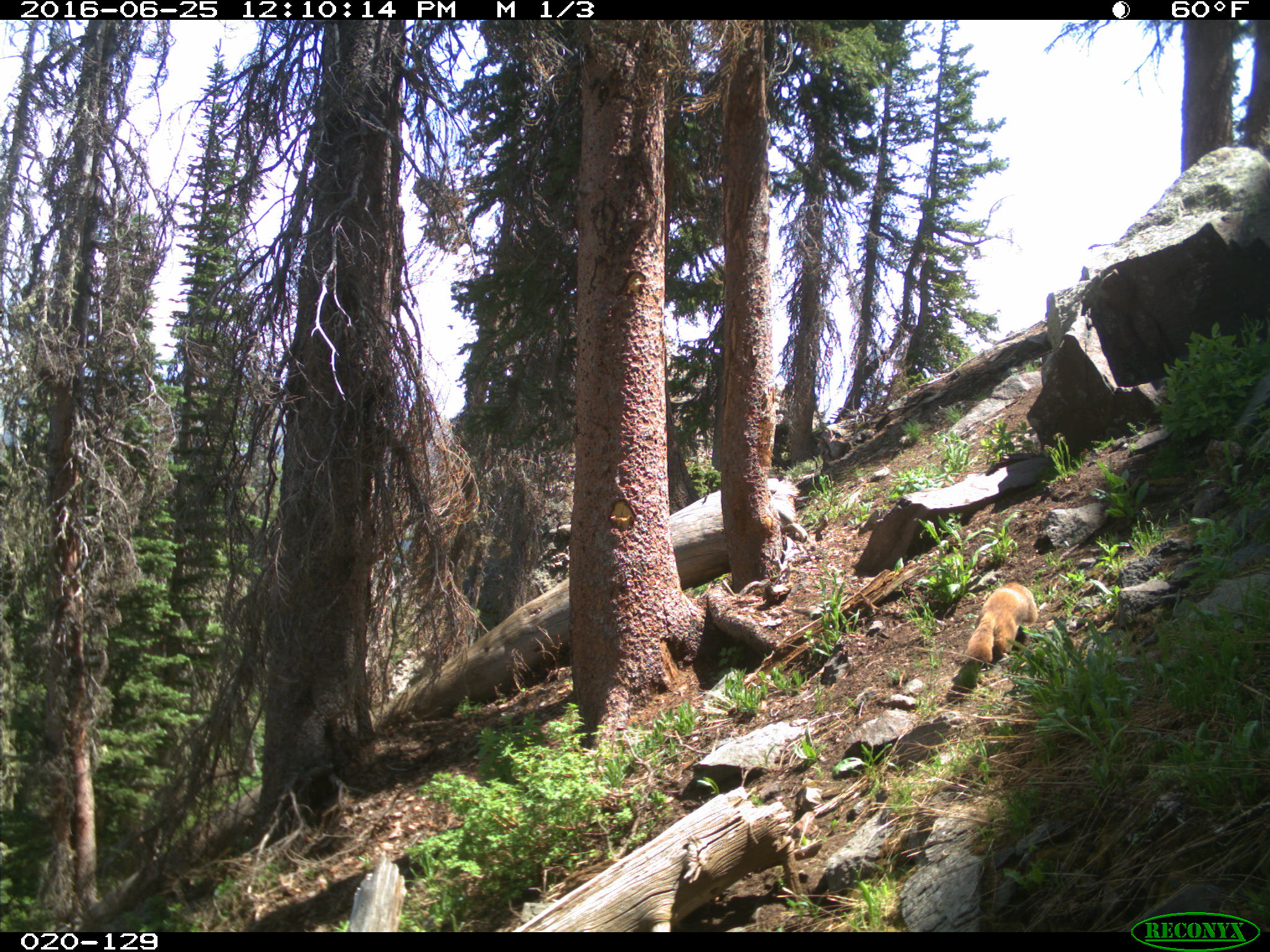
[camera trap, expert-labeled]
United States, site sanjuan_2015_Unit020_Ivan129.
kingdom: Animalia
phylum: Chordata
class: Mammalia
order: Rodentia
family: Sciuridae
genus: Marmota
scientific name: Marmota flaviventris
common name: yellow-bellied marmot